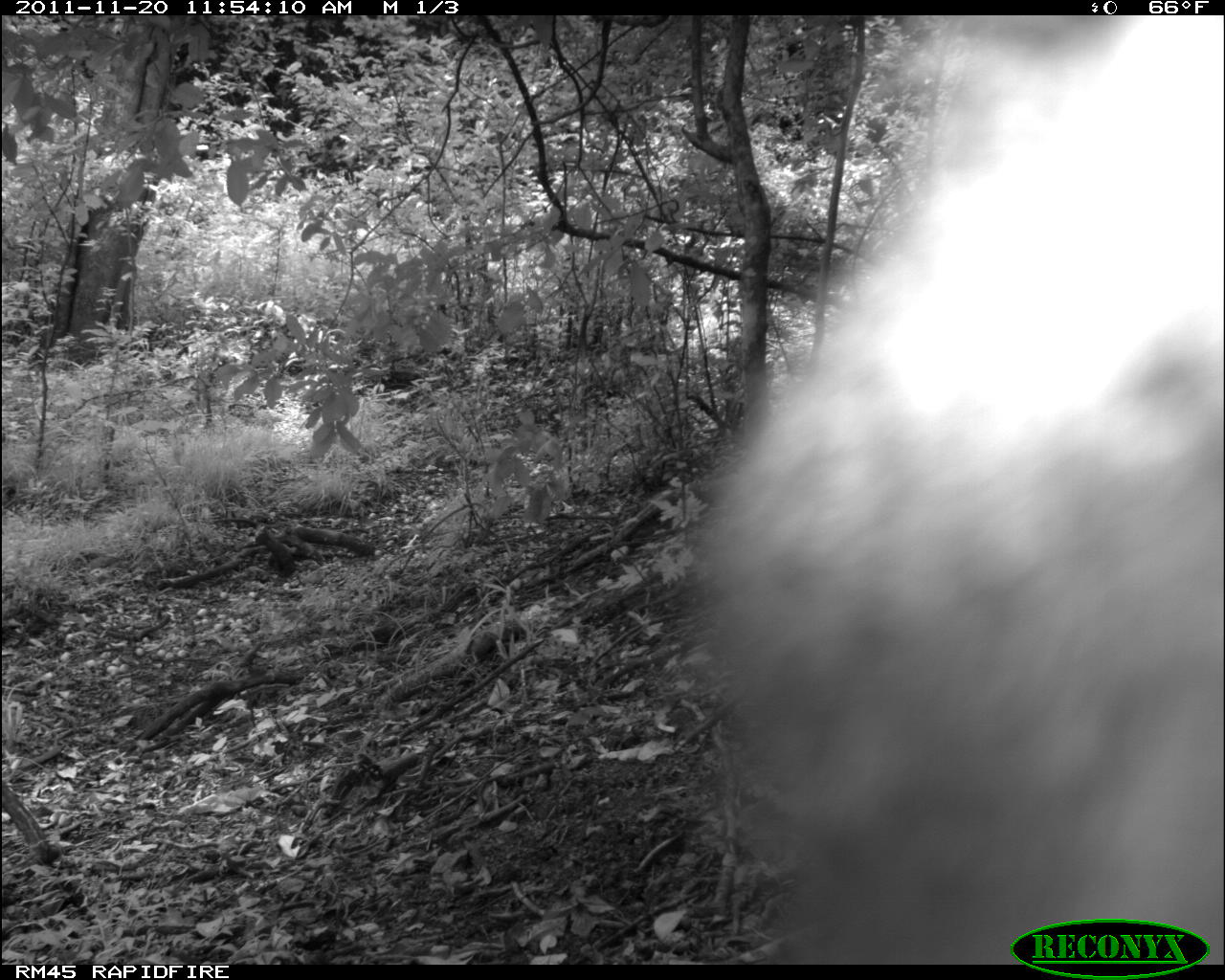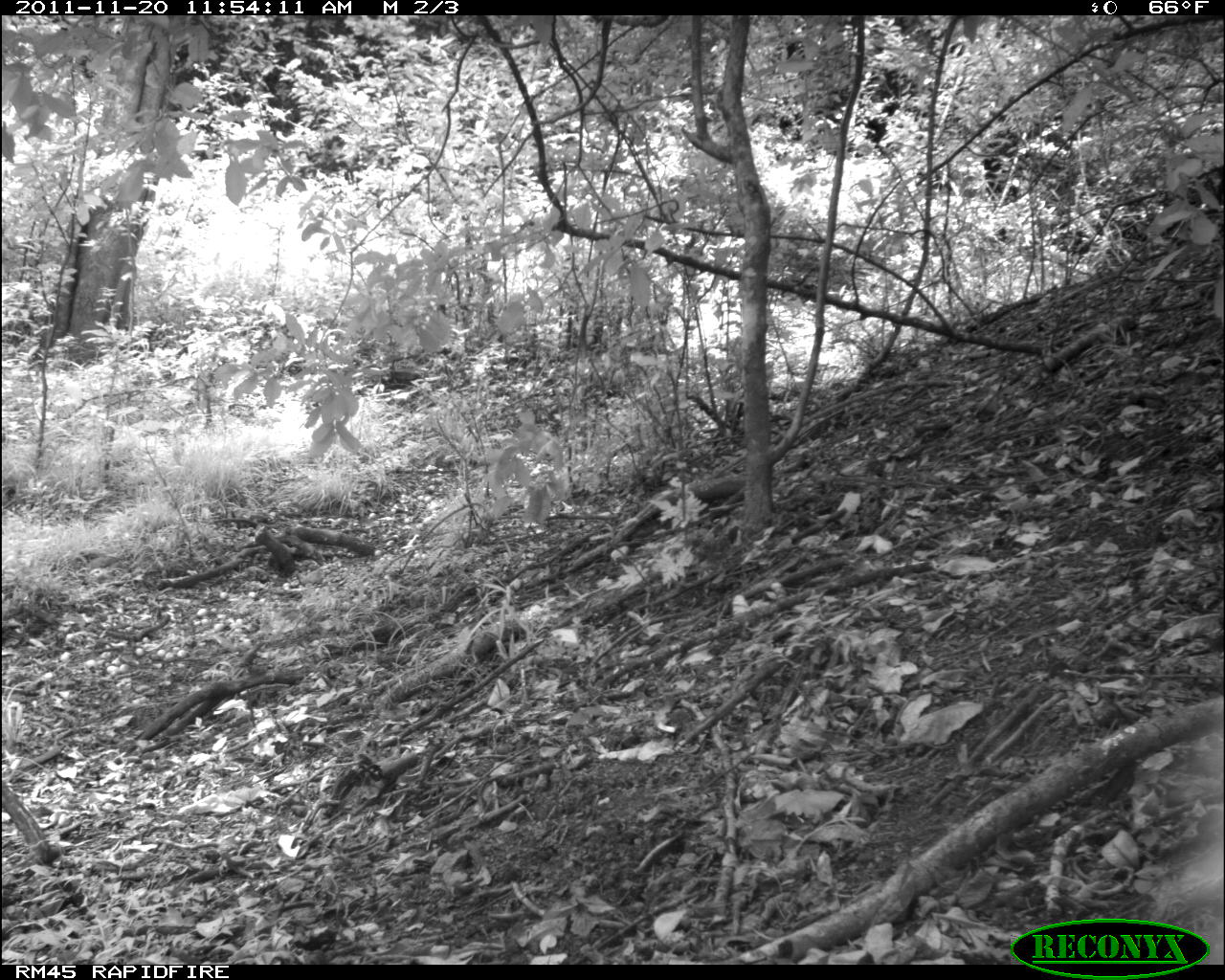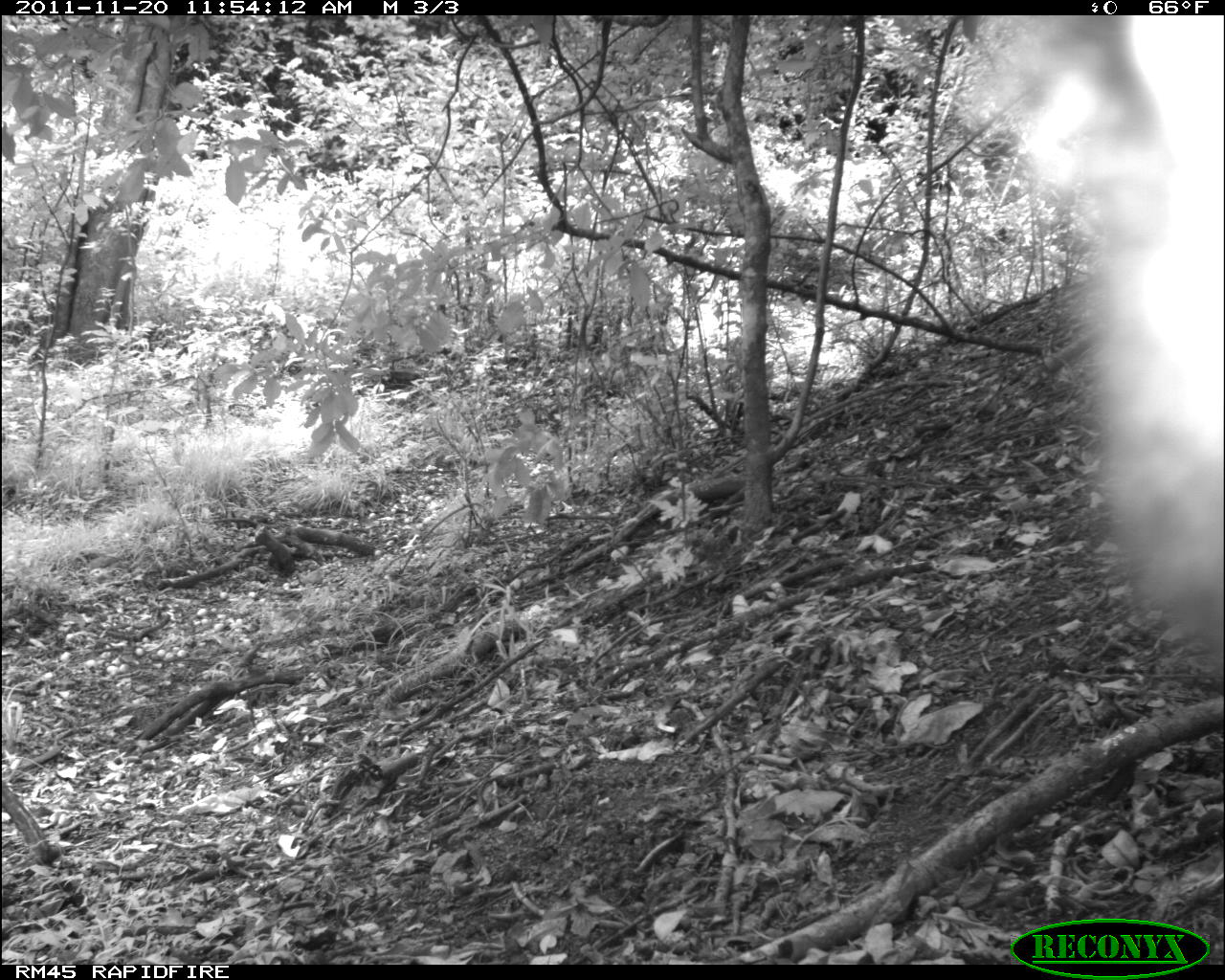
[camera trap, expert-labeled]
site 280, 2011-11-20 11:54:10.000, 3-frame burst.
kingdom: Animalia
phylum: Chordata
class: Mammalia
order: Primates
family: Cercopithecidae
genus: Cercopithecus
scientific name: Cercopithecus erythrogaster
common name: sykes  monkey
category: cercopithecus albogularis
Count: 1.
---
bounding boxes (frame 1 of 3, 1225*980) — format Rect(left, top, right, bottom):
cercopithecus albogularis: Rect(701, 16, 1225, 962)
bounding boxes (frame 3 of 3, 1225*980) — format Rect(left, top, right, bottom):
unknown: Rect(977, 15, 1225, 682)